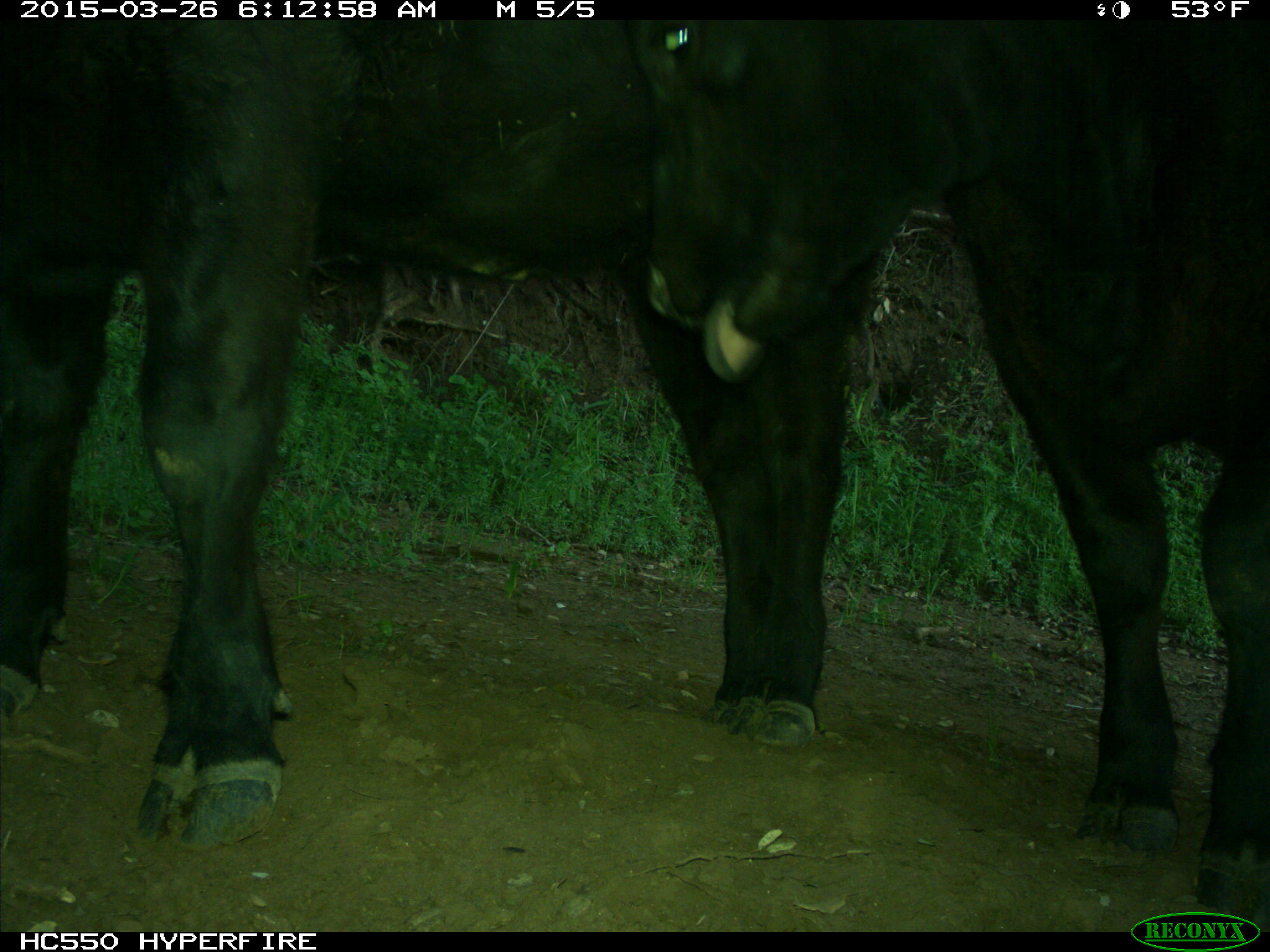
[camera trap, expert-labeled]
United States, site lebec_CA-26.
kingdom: Animalia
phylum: Chordata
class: Mammalia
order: Artiodactyla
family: Bovidae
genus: Bos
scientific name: Bos taurus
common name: domestic cow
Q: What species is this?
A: Bos taurus (domestic cow).